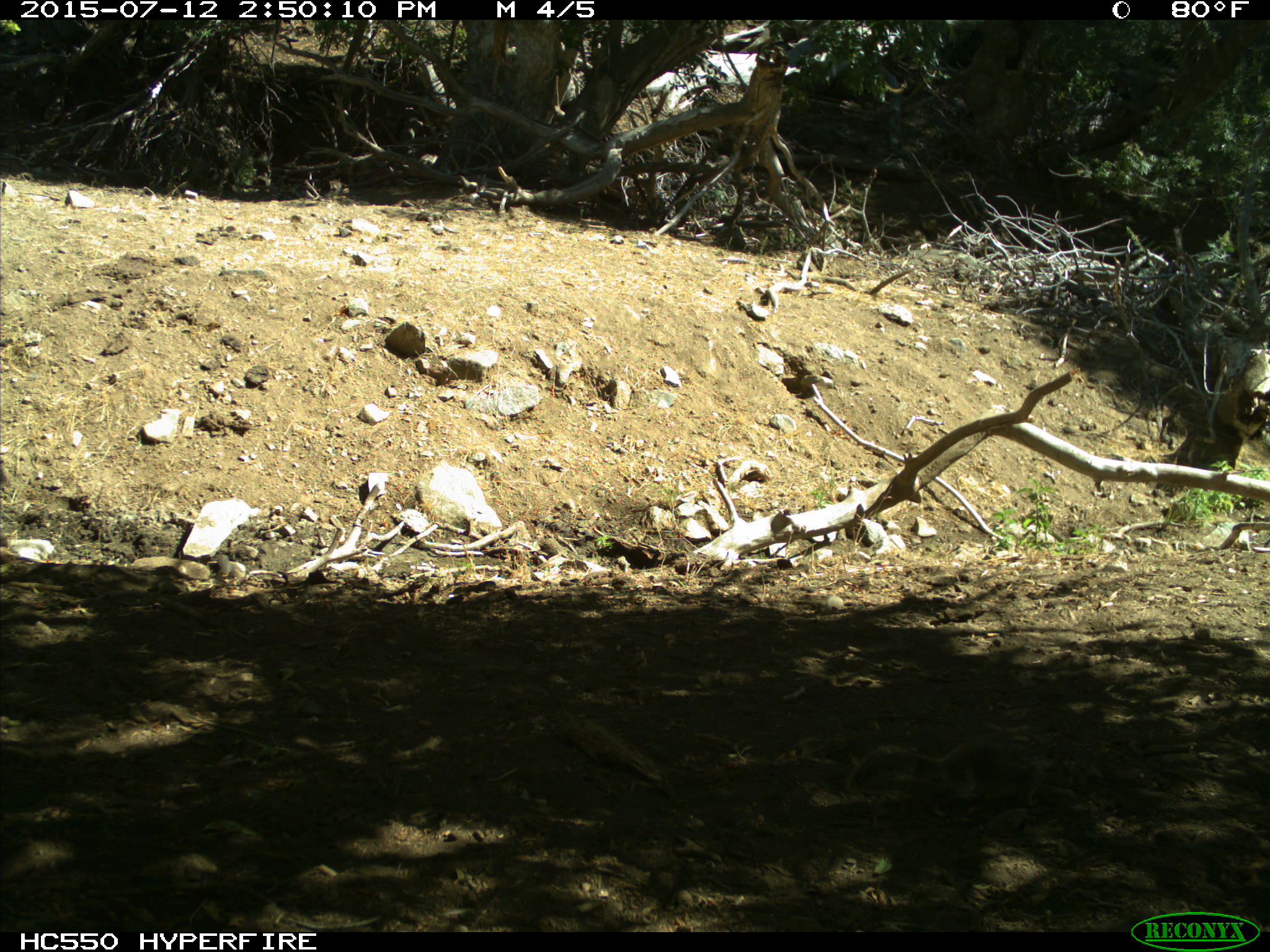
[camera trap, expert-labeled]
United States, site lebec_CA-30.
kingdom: Animalia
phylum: Chordata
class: Mammalia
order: Rodentia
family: Sciuridae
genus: Otospermophilus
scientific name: Otospermophilus beecheyi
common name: california ground squirrel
Otospermophilus beecheyi (california ground squirrel).